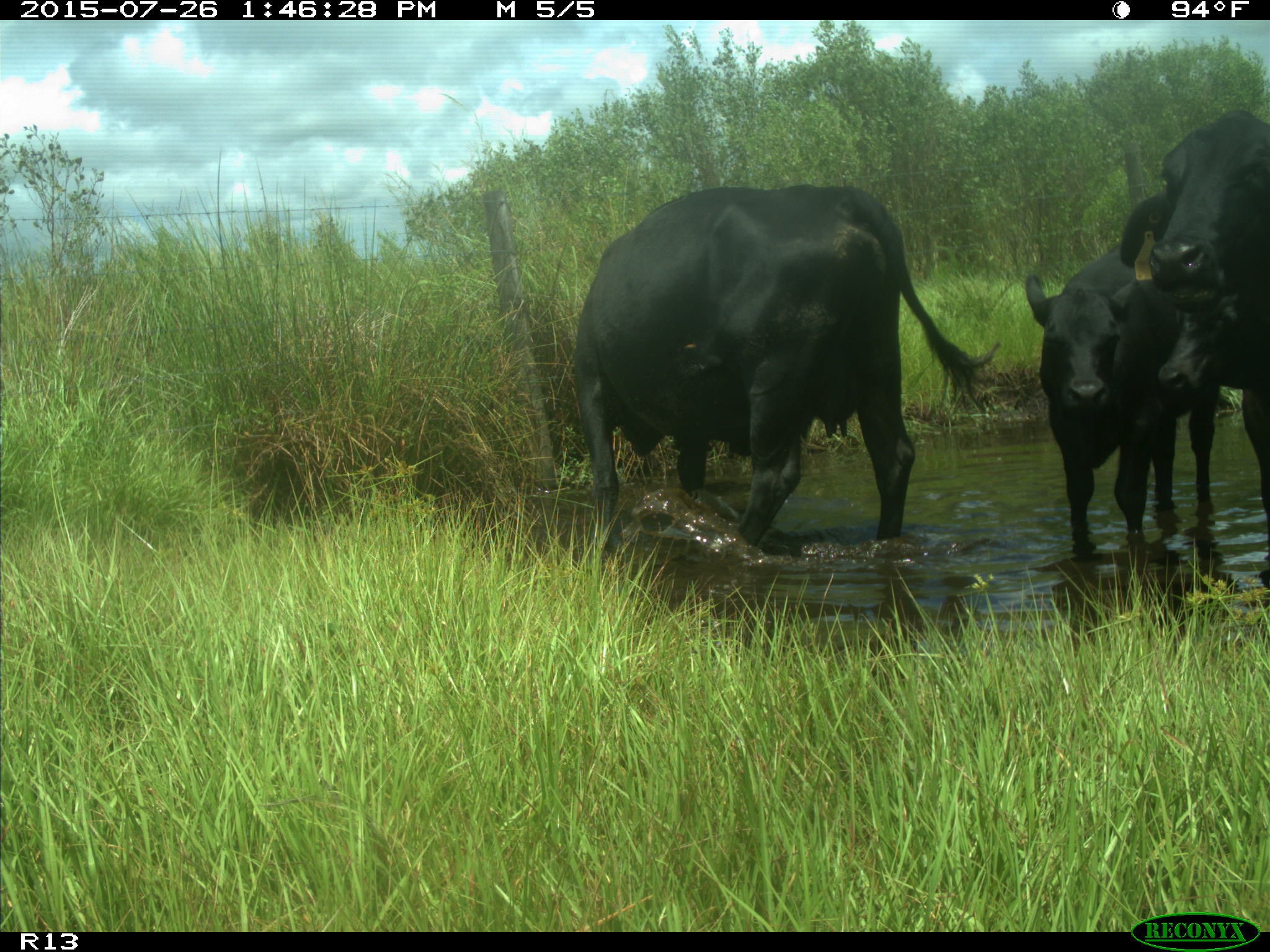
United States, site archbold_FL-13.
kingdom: Animalia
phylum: Chordata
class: Mammalia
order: Artiodactyla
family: Bovidae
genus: Bos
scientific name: Bos taurus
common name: domestic cow